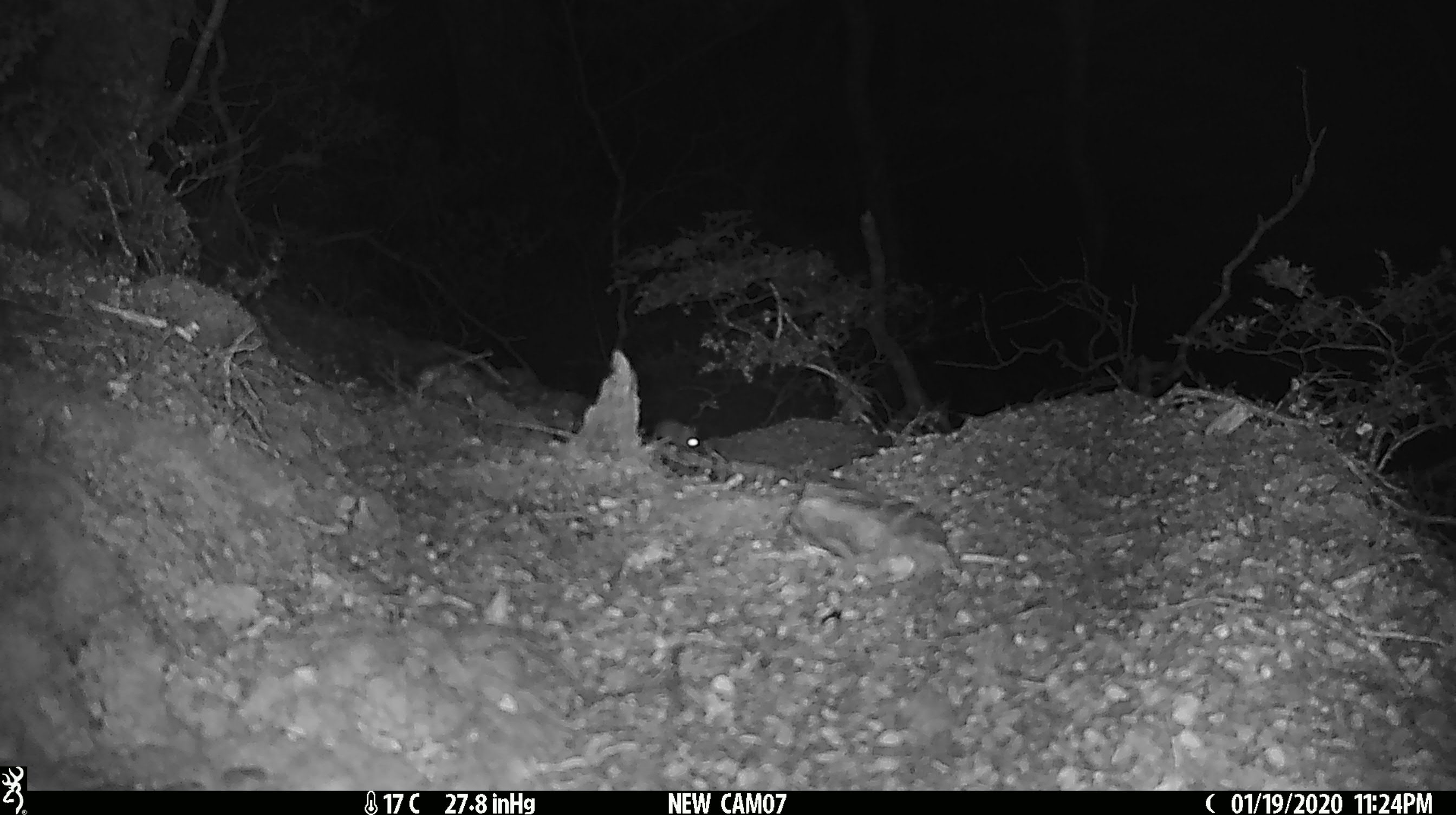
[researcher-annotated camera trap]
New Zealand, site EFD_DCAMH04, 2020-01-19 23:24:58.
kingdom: Animalia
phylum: Chordata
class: Mammalia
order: Rodentia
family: Muridae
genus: Mus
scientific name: Mus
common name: mouse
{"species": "mouse (Mus)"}